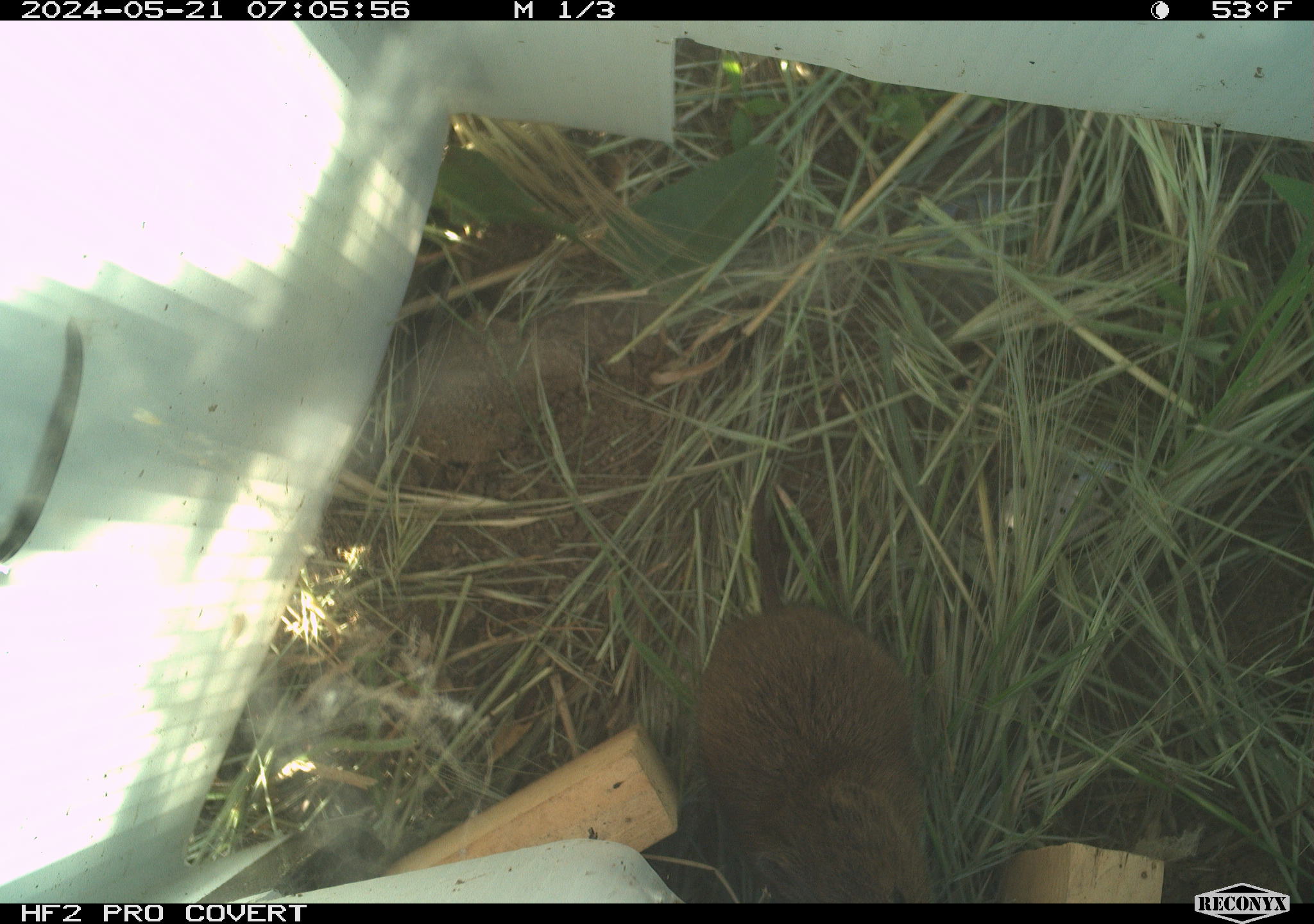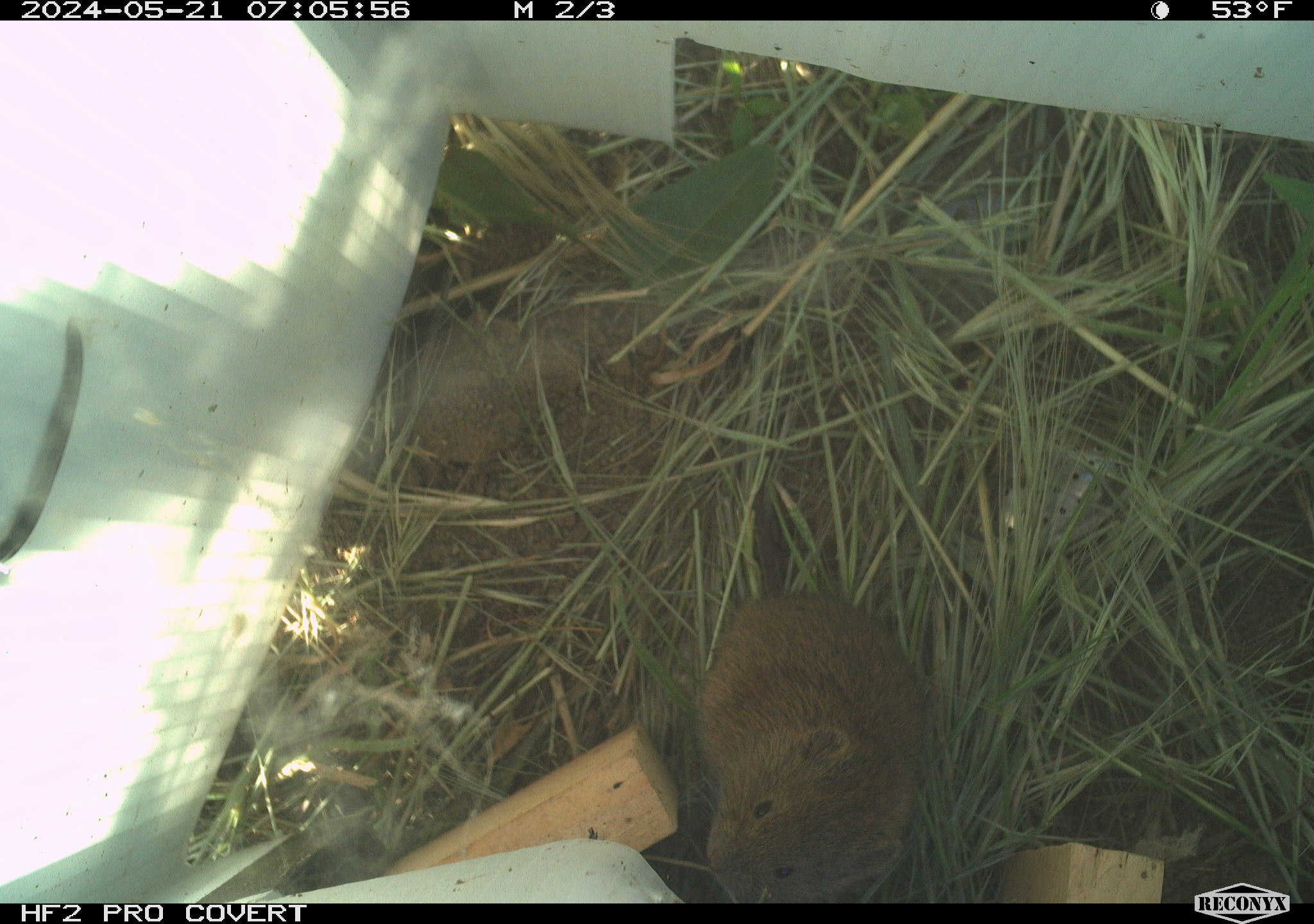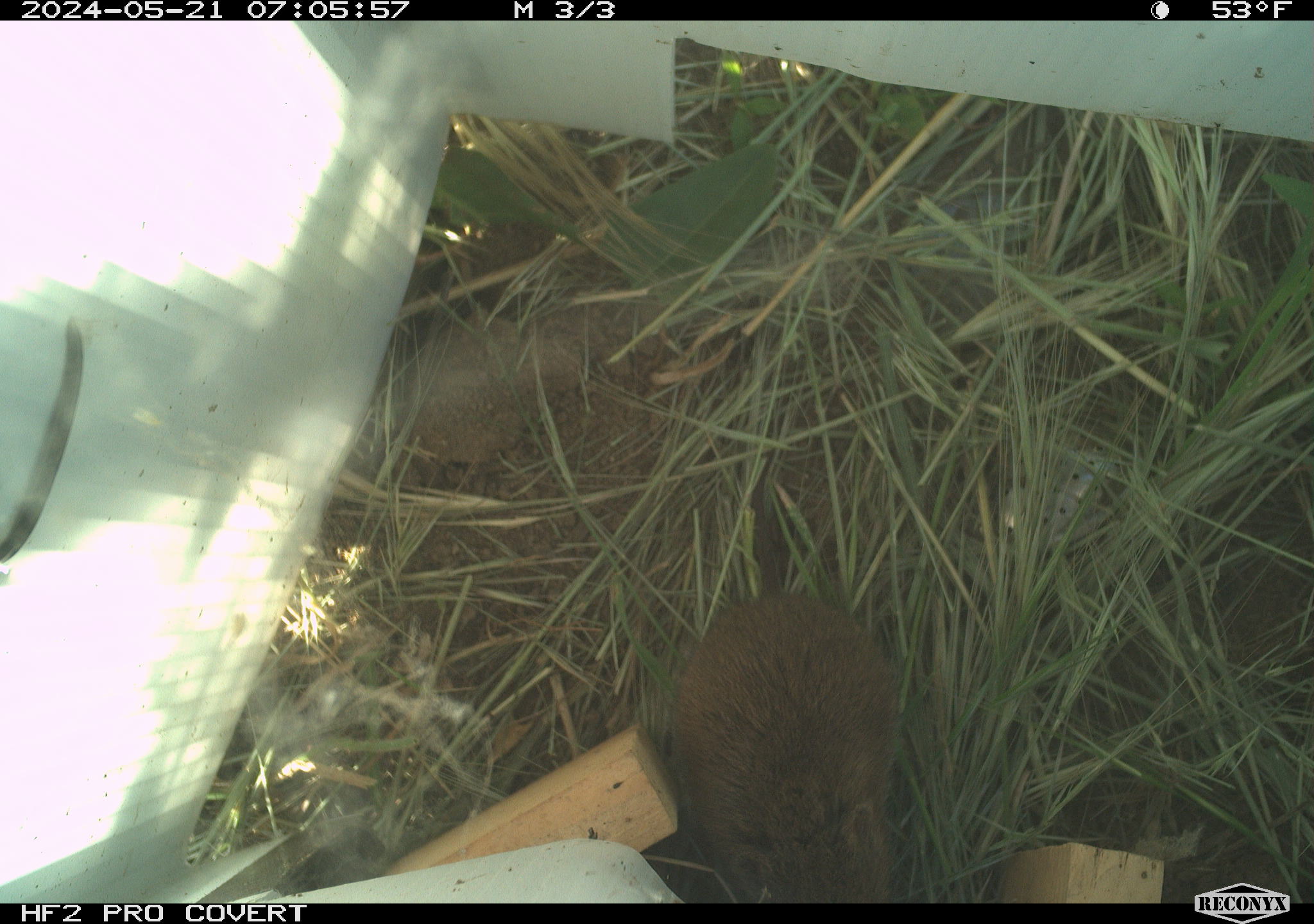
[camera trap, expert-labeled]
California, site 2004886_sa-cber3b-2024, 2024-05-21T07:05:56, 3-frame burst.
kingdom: Animalia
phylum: Chordata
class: Mammalia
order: Rodentia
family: Cricetidae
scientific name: Arvicolinae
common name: voles, lemmings, and muskrats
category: arvicolinae subfamily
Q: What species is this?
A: Arvicolinae subfamily (voles, lemmings, and muskrats) (Arvicolinae).